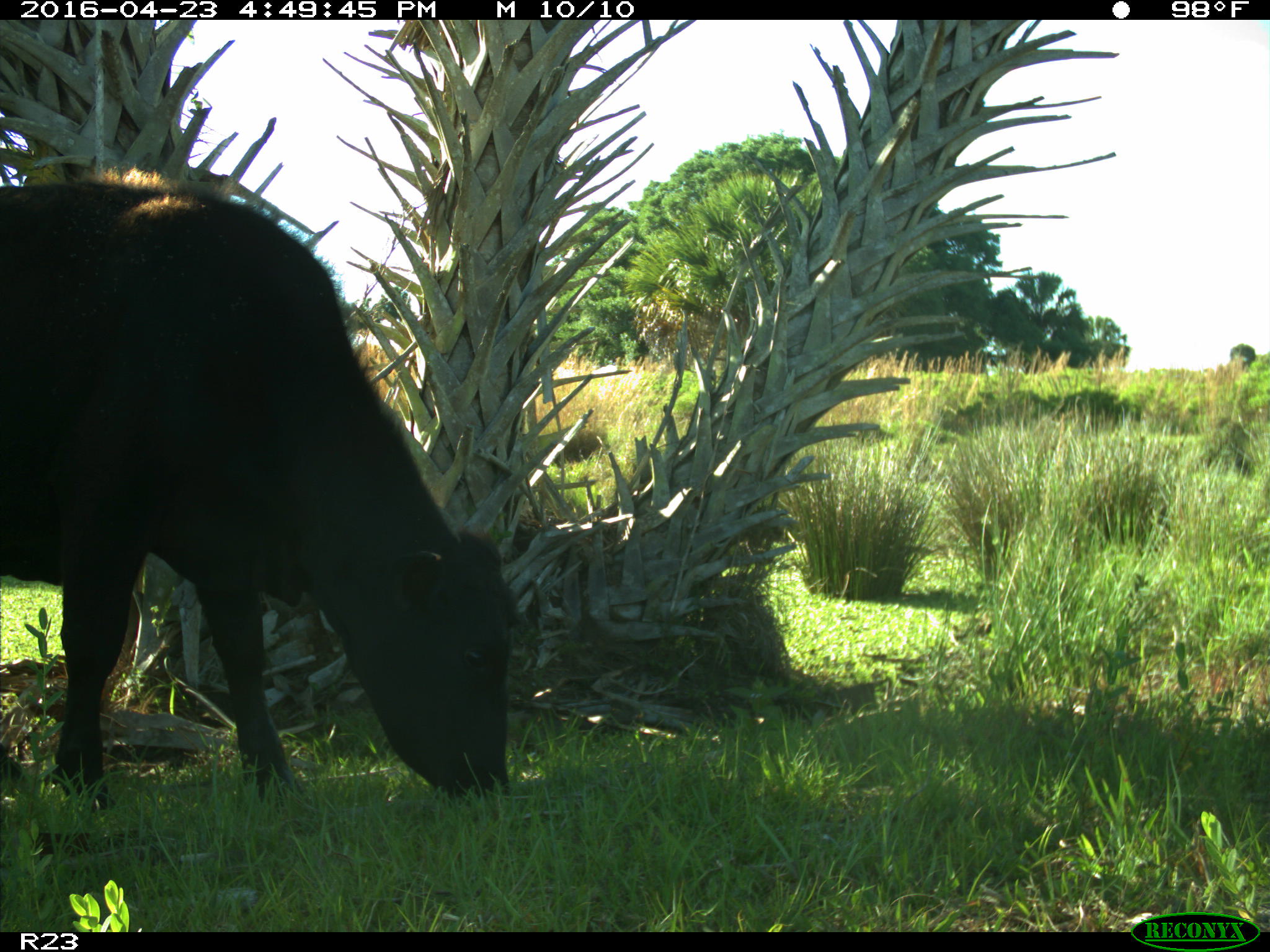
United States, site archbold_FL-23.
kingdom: Animalia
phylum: Chordata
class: Mammalia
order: Artiodactyla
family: Bovidae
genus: Bos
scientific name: Bos taurus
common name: domestic cow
Bos taurus (domestic cow).